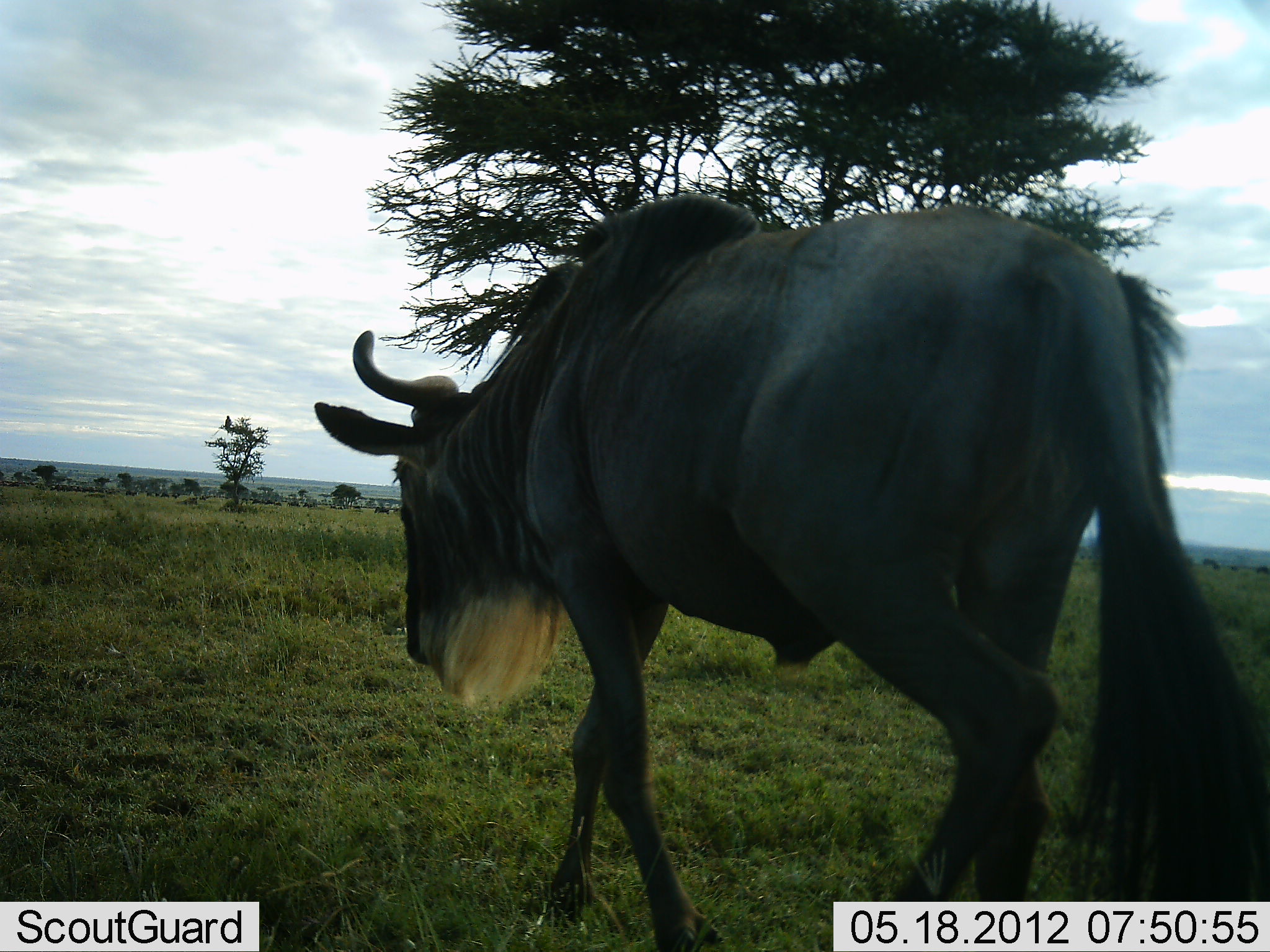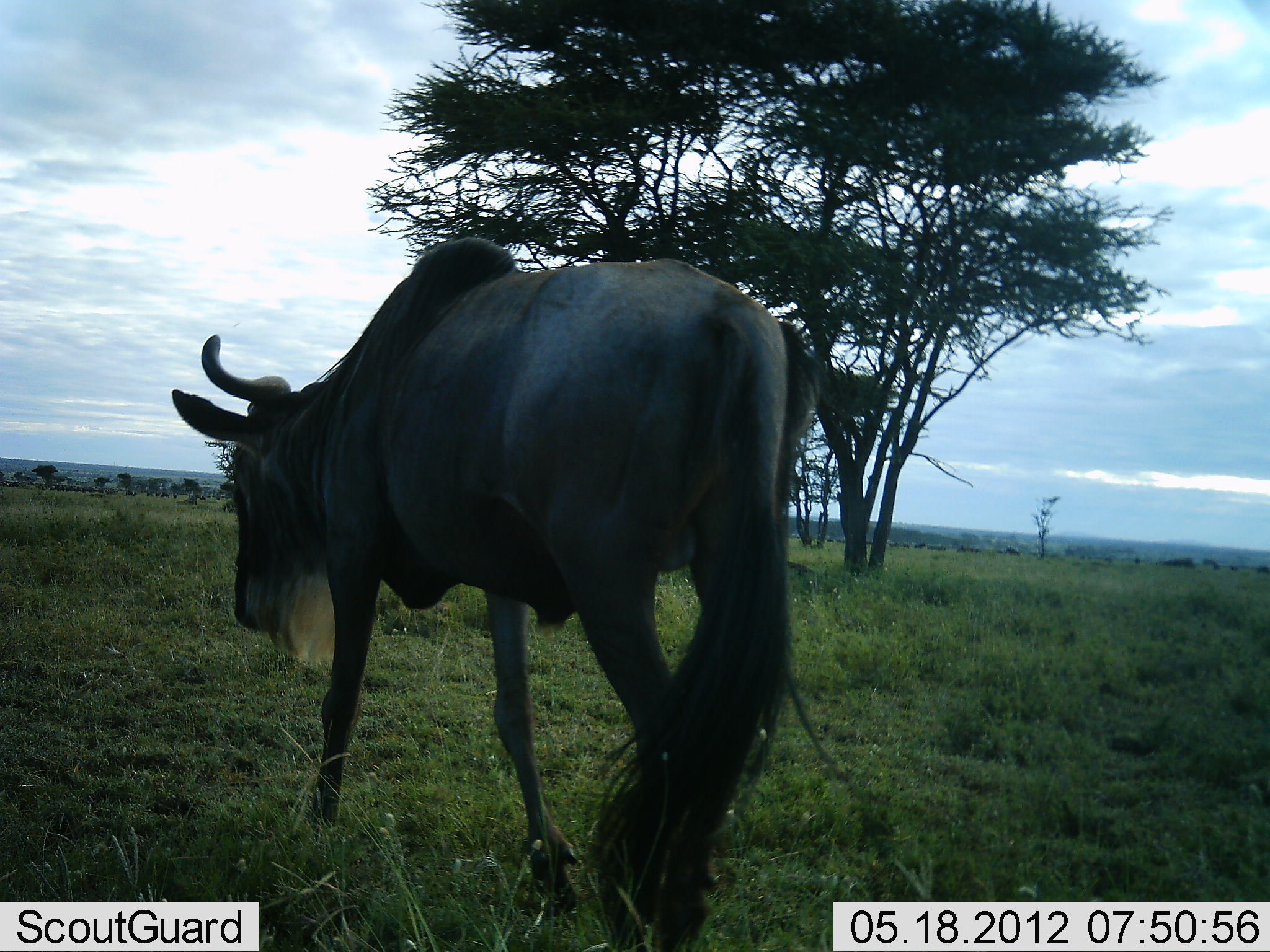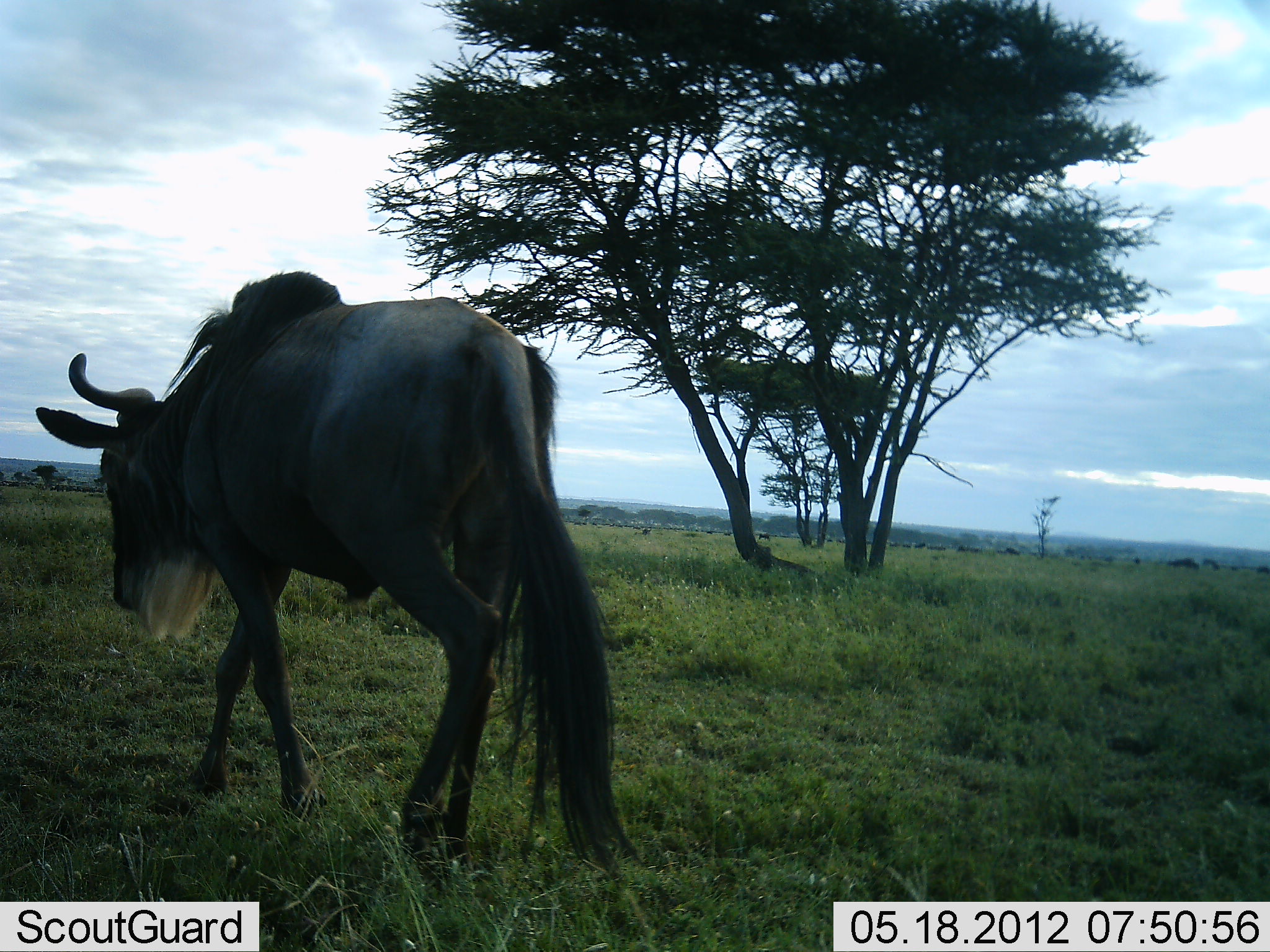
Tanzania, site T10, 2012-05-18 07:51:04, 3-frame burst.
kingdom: Animalia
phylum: Chordata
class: Mammalia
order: Artiodactyla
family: Bovidae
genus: Connochaetes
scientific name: Connochaetes taurinus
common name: blue wildebeest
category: wildebeest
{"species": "wildebeest (blue wildebeest) (Connochaetes taurinus)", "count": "1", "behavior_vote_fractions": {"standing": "0%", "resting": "0%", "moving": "100%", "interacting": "0%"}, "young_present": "0%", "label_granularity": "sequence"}